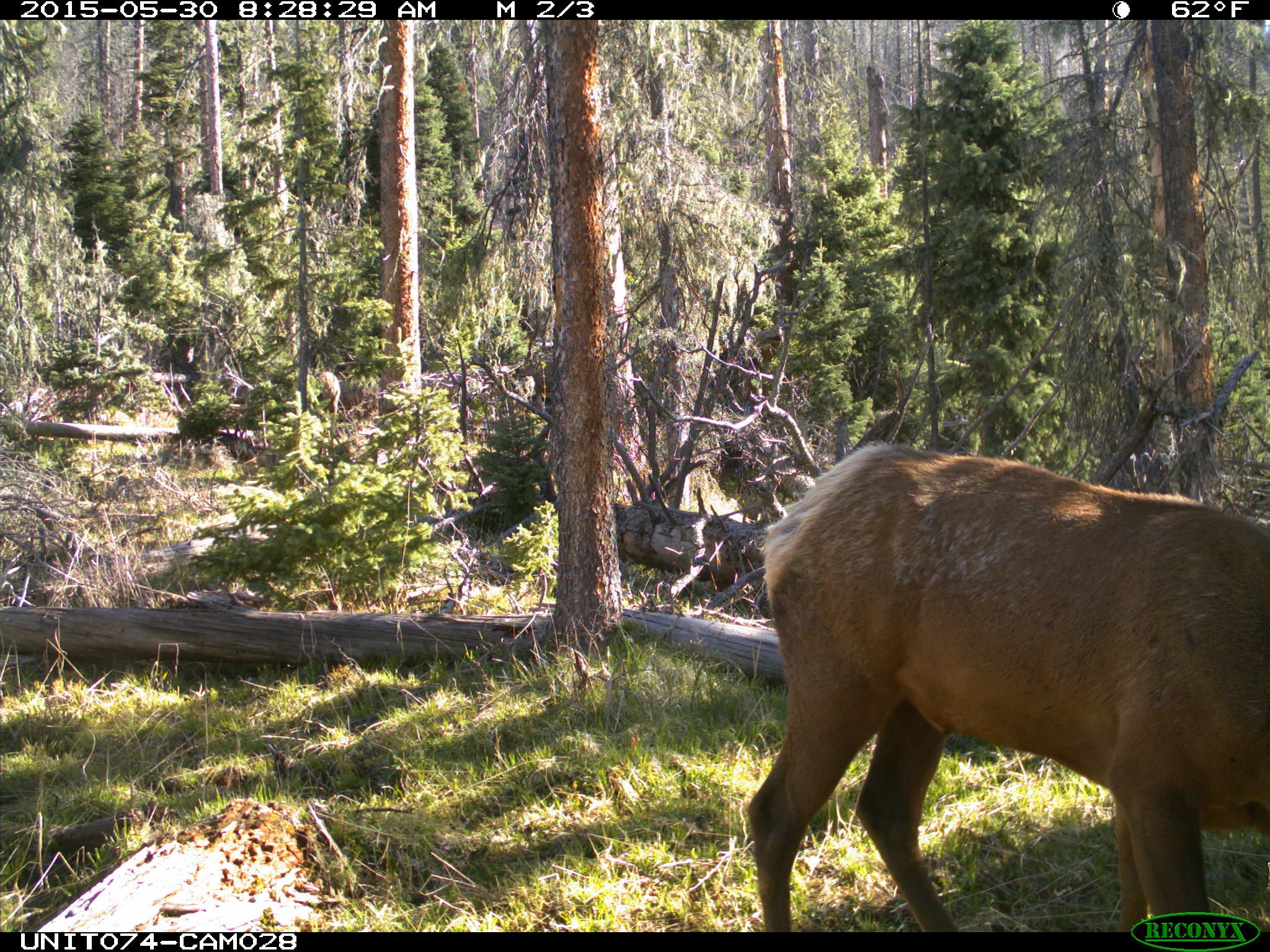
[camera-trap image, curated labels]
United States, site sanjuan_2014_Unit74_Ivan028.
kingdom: Animalia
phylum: Chordata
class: Mammalia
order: Artiodactyla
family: Cervidae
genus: Cervus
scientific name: Cervus elaphus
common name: red deer